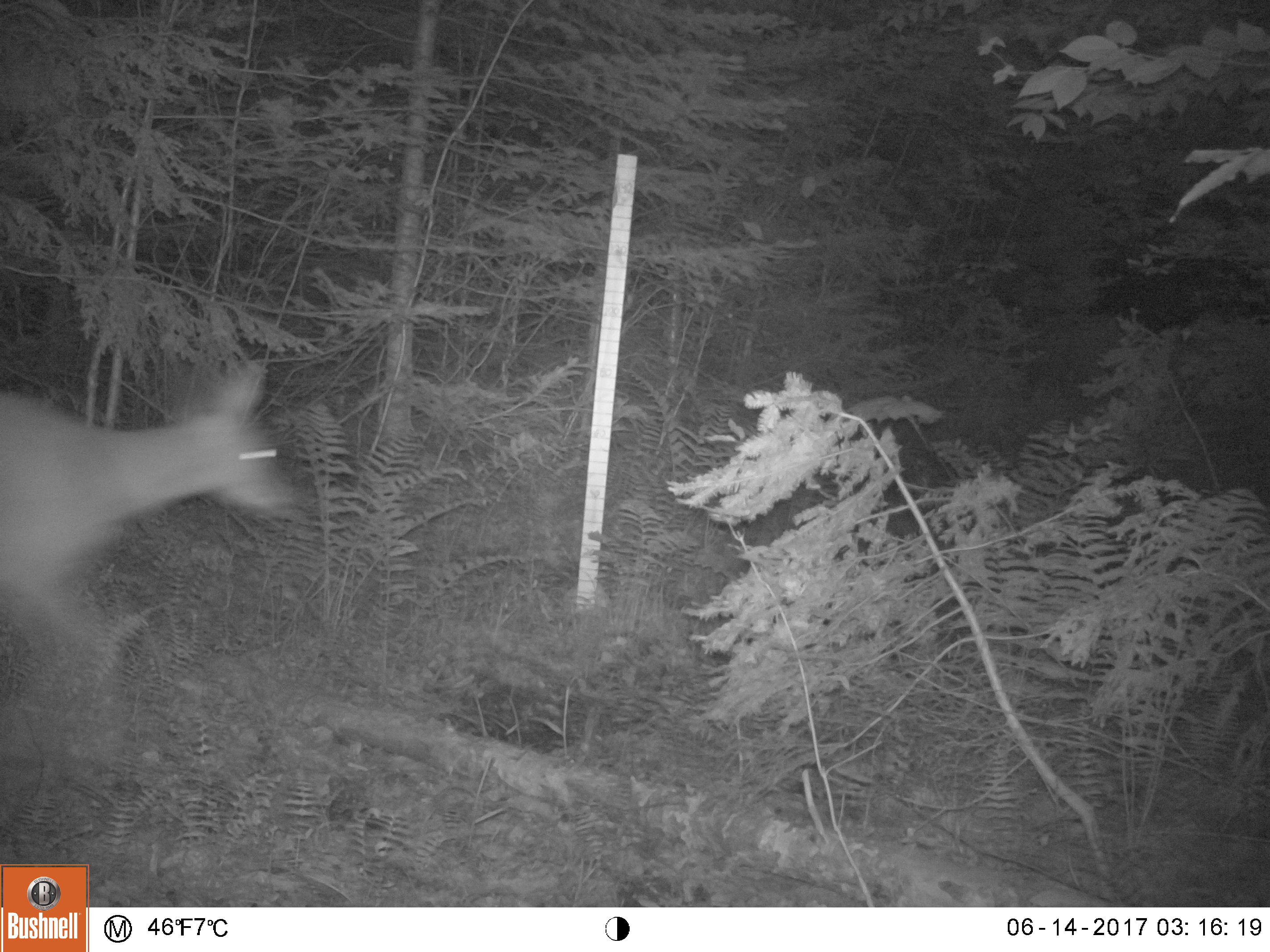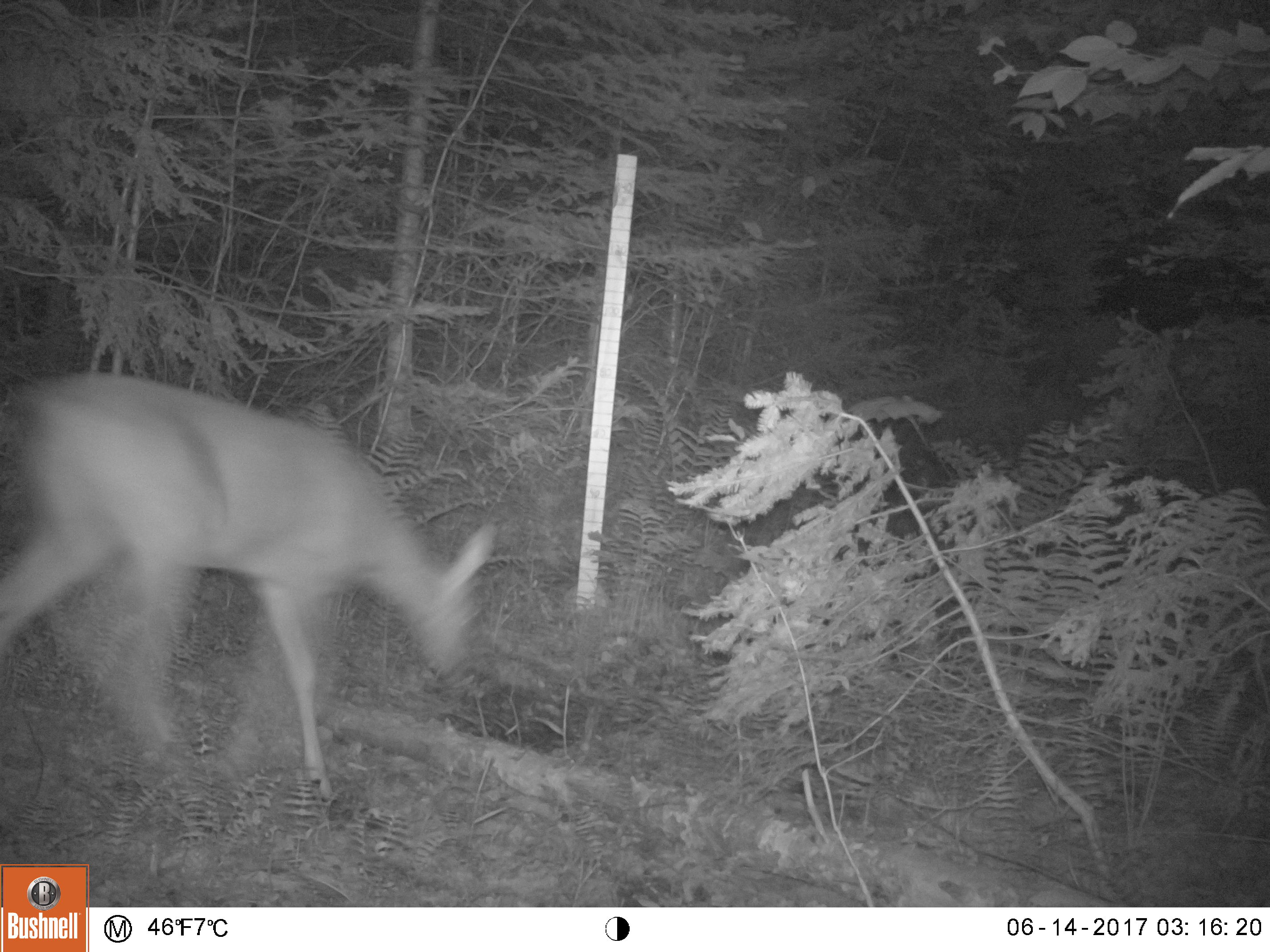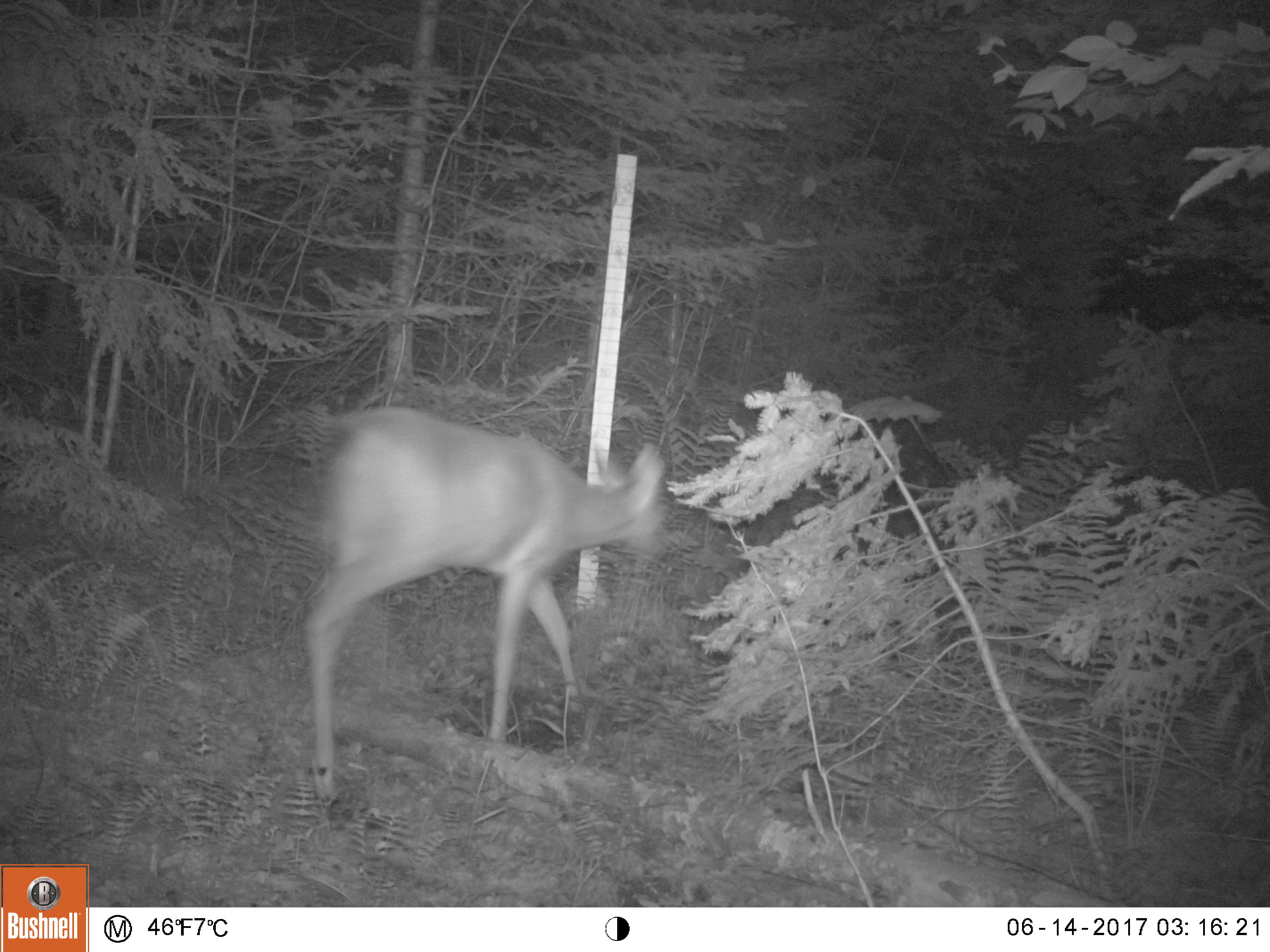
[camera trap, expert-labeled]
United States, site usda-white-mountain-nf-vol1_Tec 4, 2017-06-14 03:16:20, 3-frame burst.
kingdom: Animalia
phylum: Chordata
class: Mammalia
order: Artiodactyla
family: Cervidae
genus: Odocoileus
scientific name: Odocoileus virginianus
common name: white-tailed deer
White-tailed deer (Odocoileus virginianus).